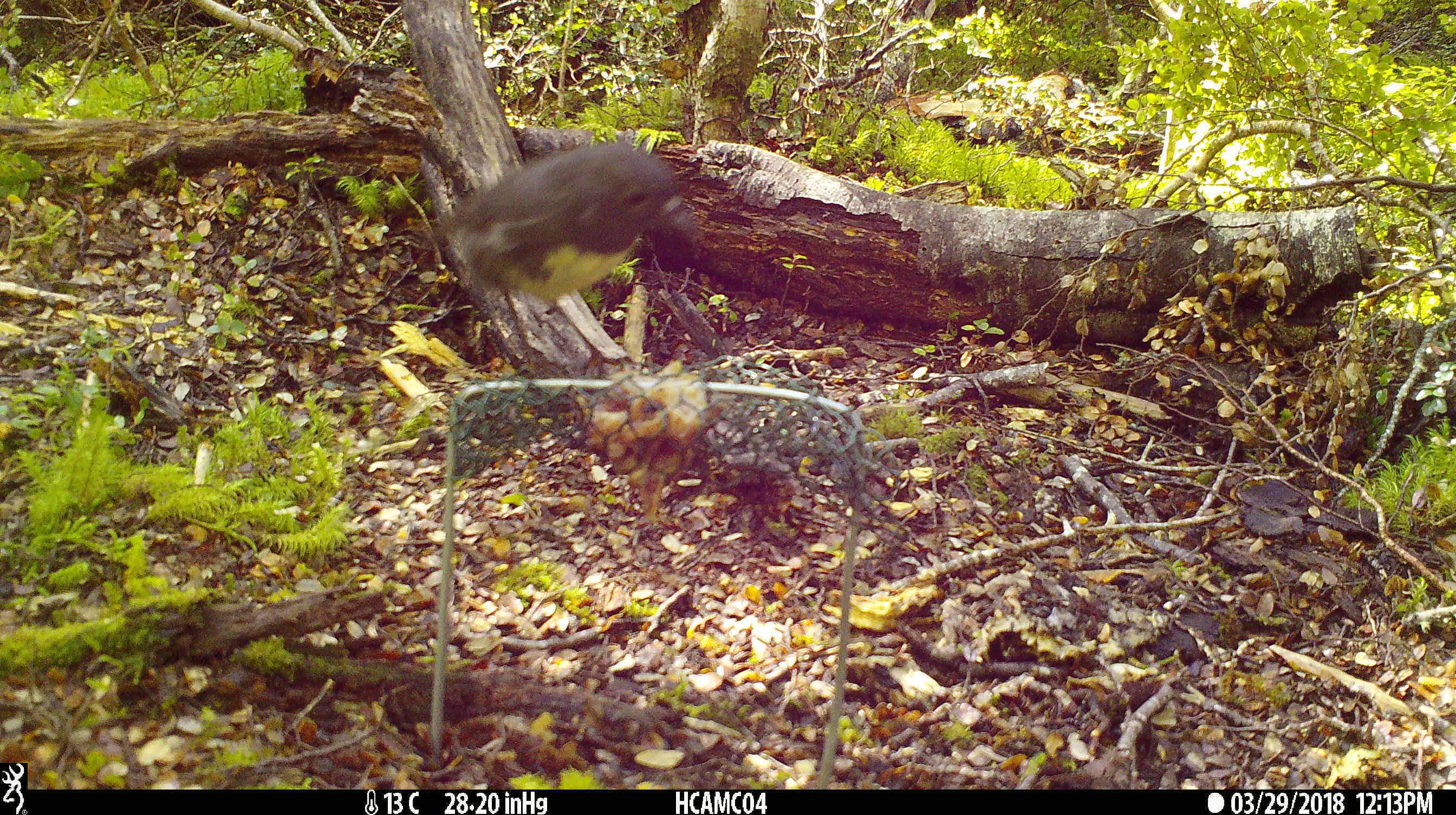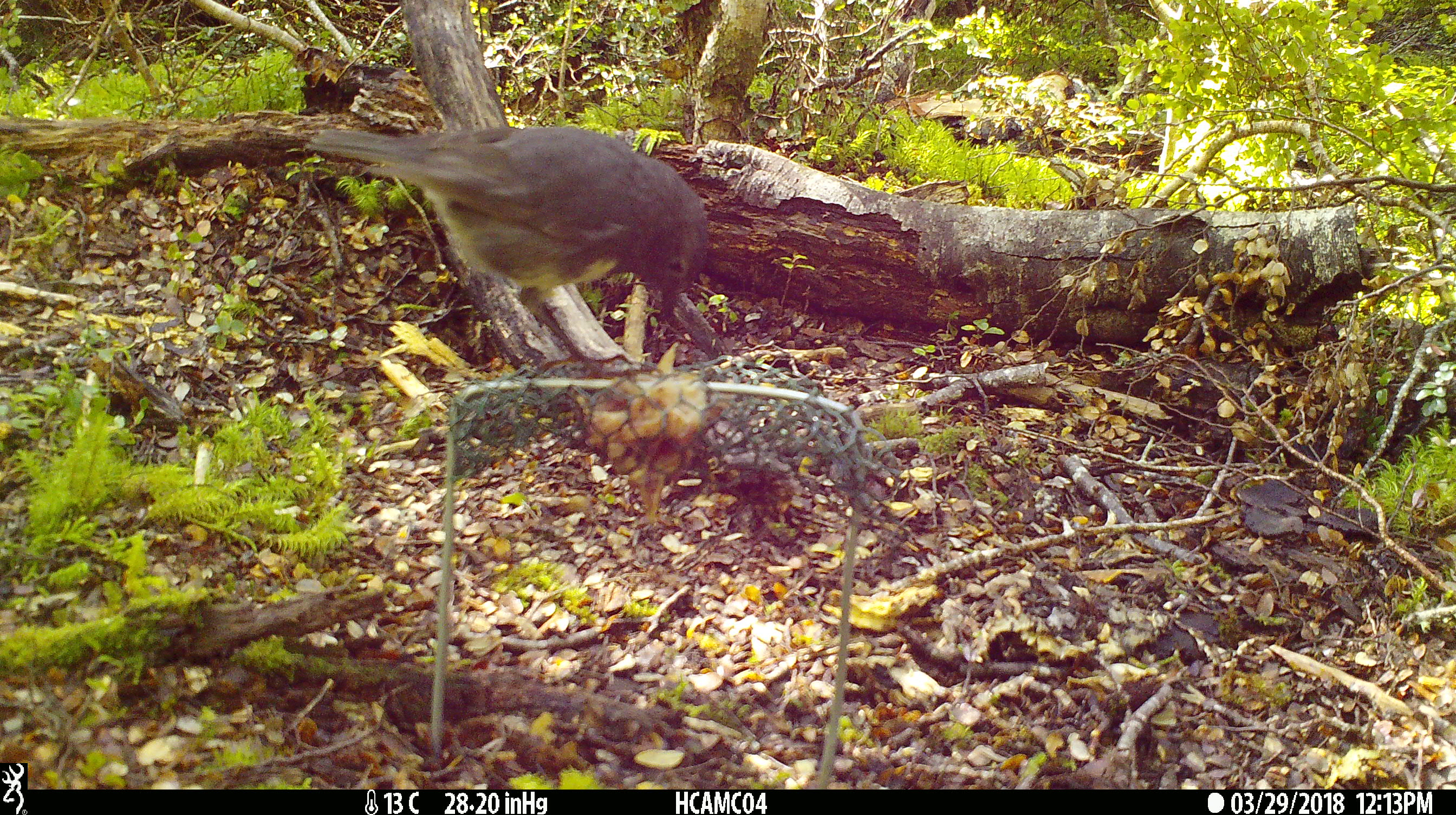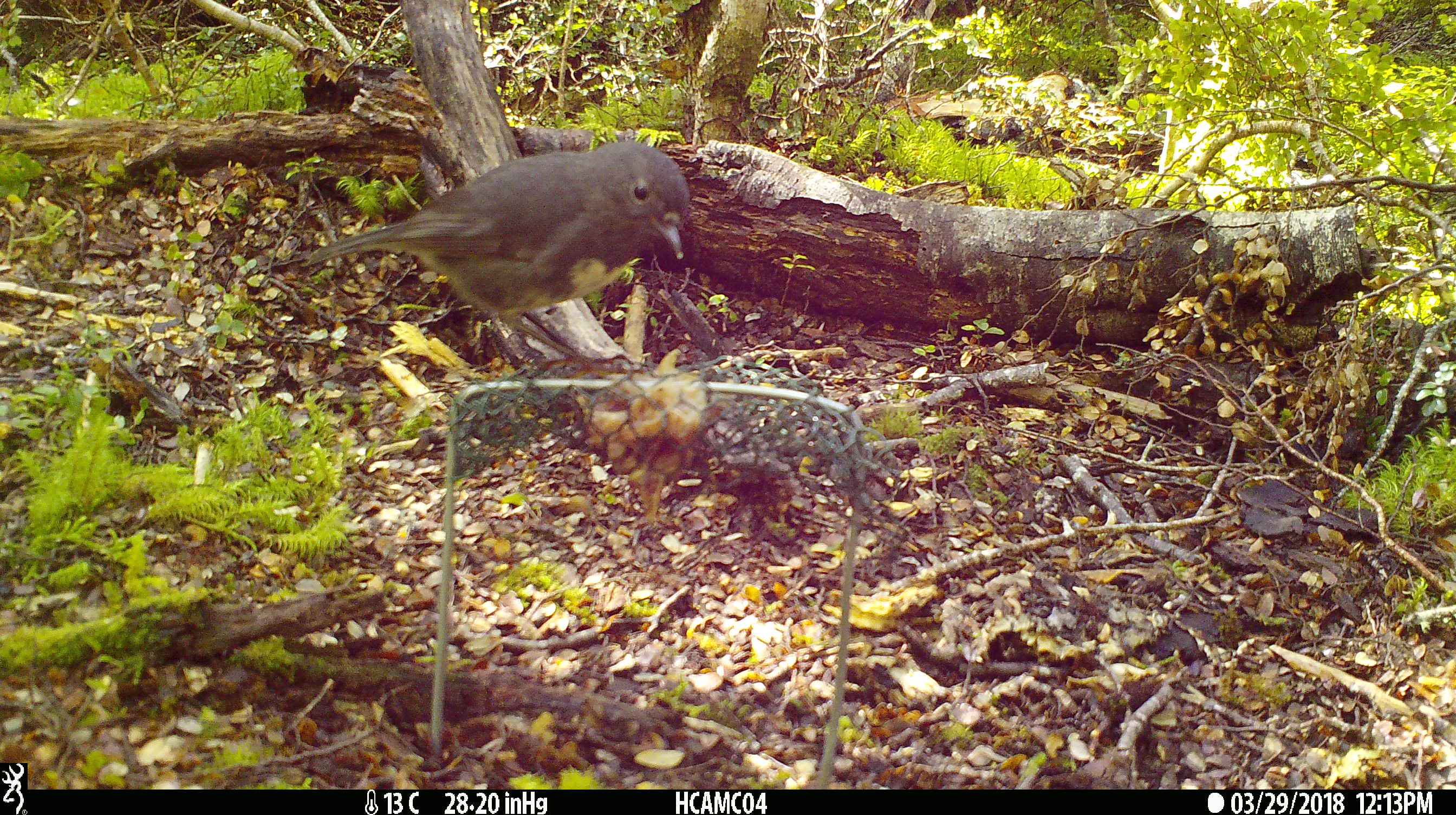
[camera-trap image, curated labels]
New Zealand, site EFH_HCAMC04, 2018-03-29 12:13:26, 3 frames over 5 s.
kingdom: Animalia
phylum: Chordata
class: Aves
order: Passeriformes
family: Petroicidae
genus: Petroica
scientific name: Petroica australis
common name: new zealand robin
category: robin